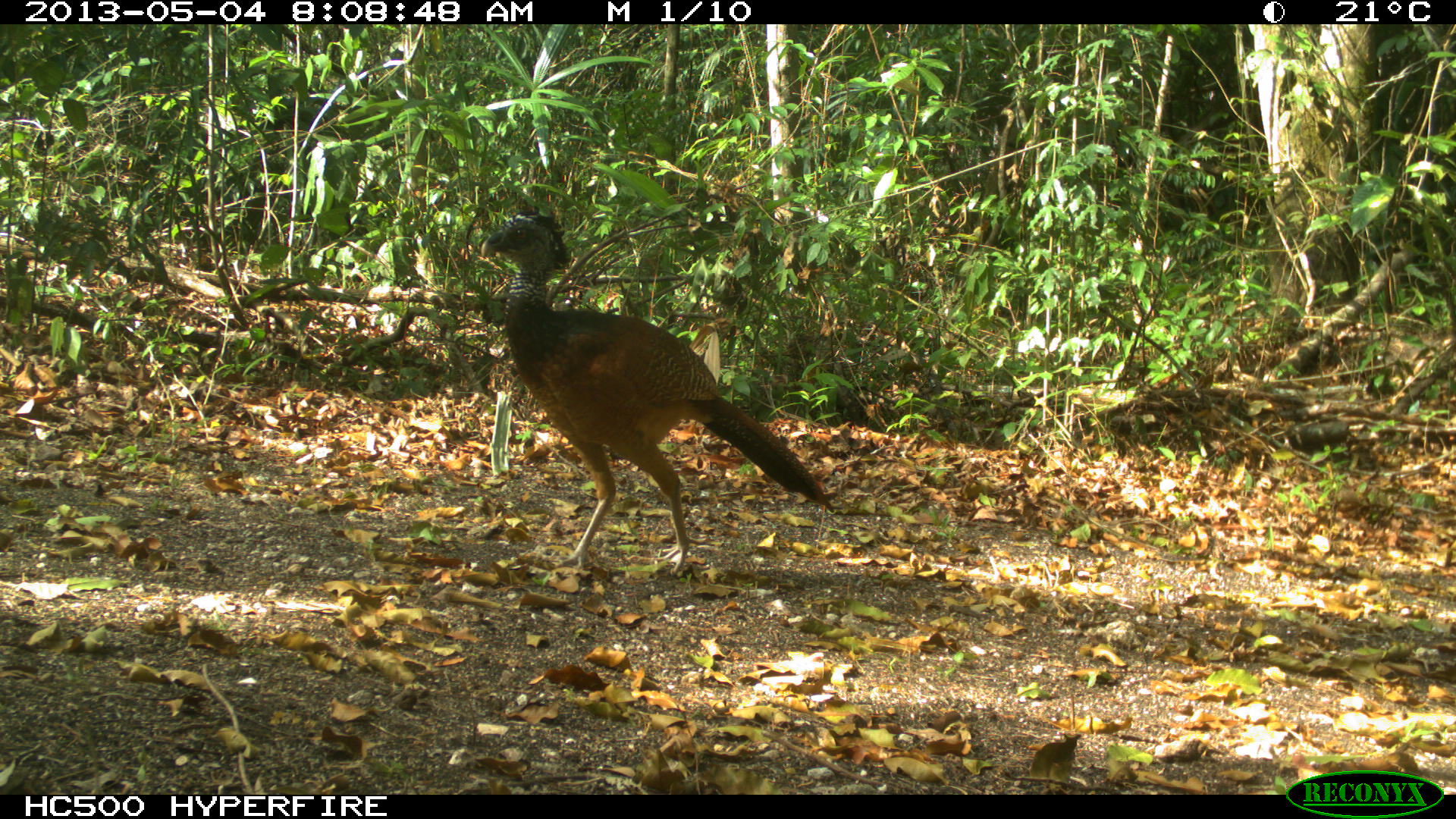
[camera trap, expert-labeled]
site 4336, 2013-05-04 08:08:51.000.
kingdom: Animalia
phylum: Chordata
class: Aves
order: Galliformes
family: Cracidae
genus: Crax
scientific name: Crax rubra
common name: great curassow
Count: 1.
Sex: female.